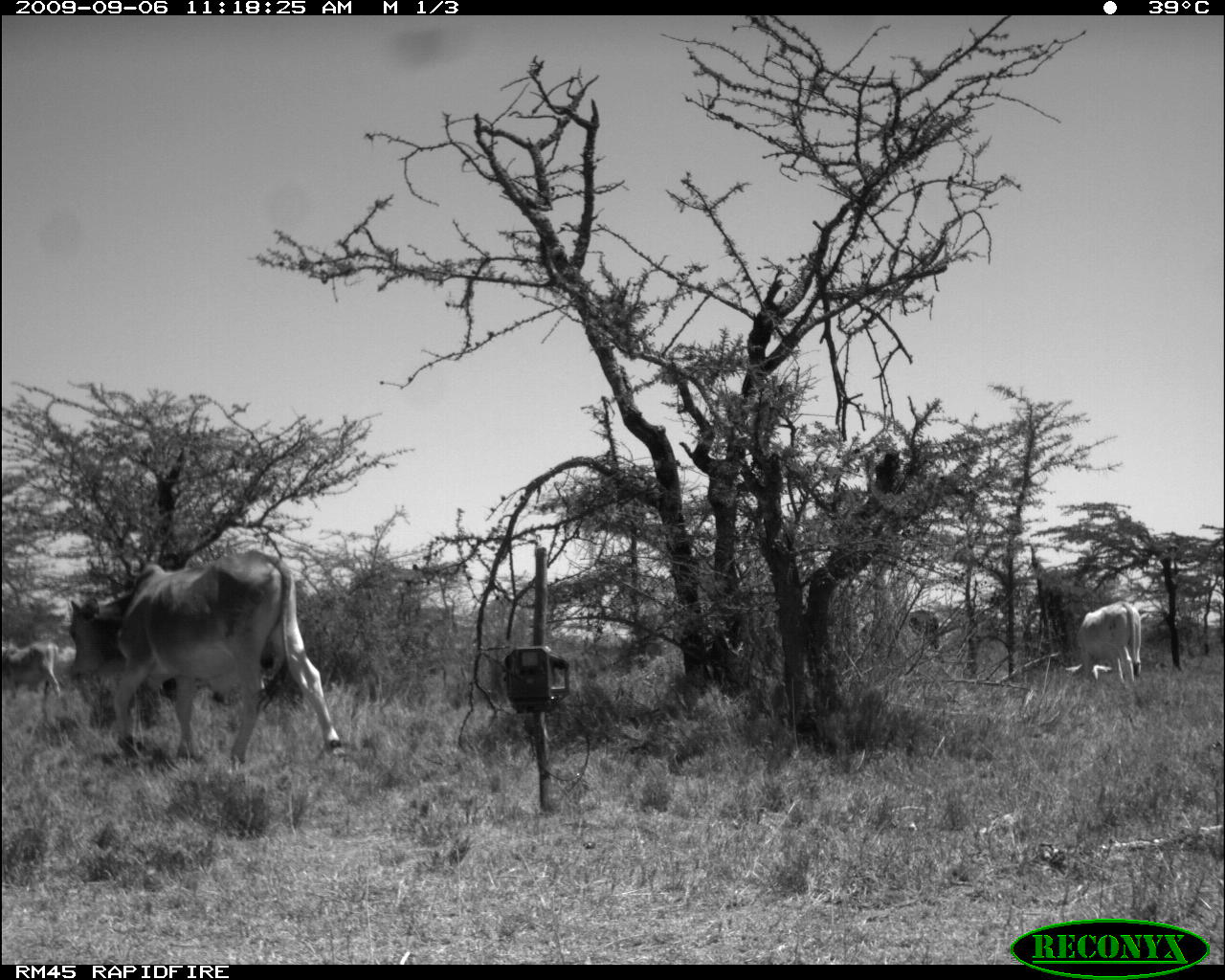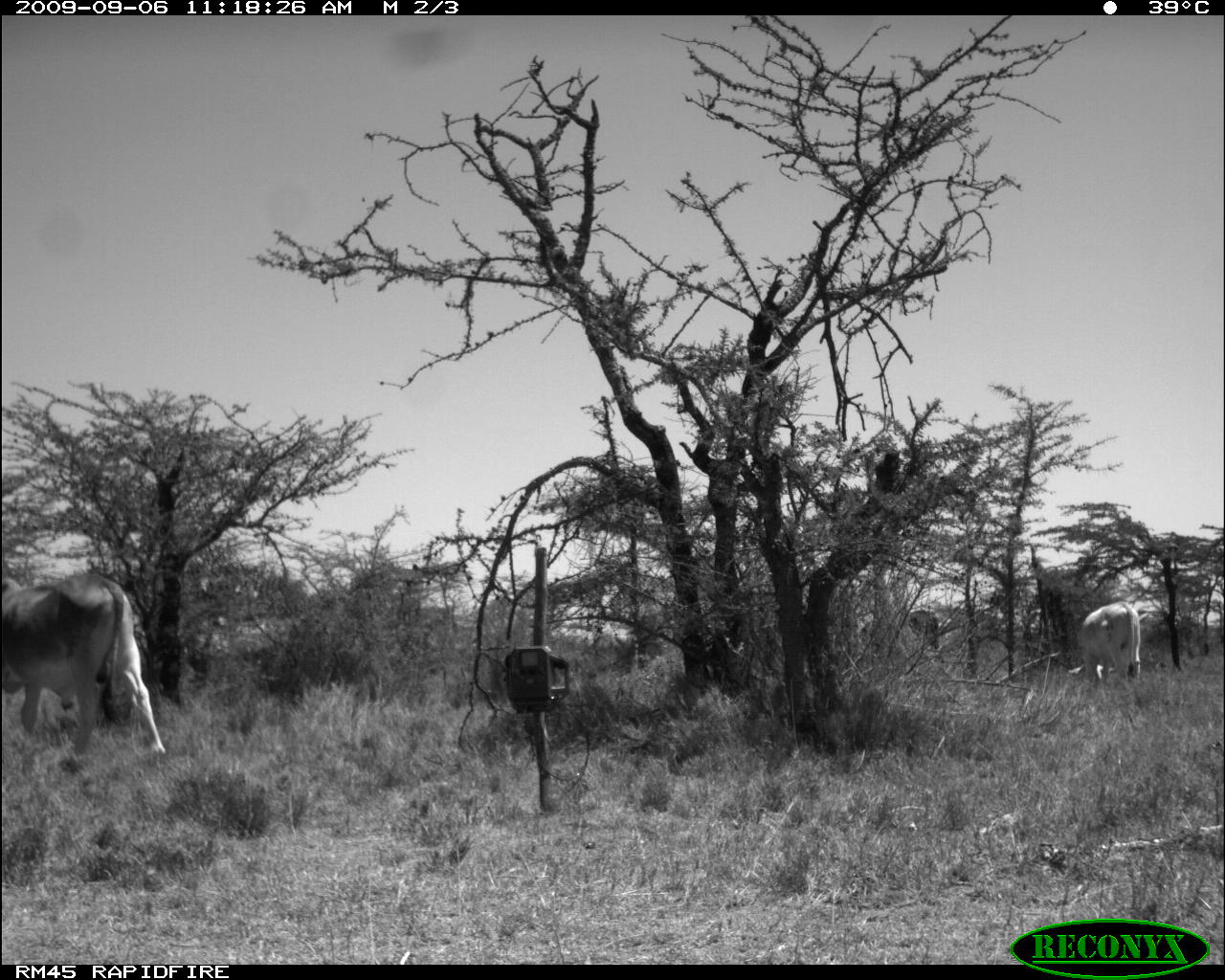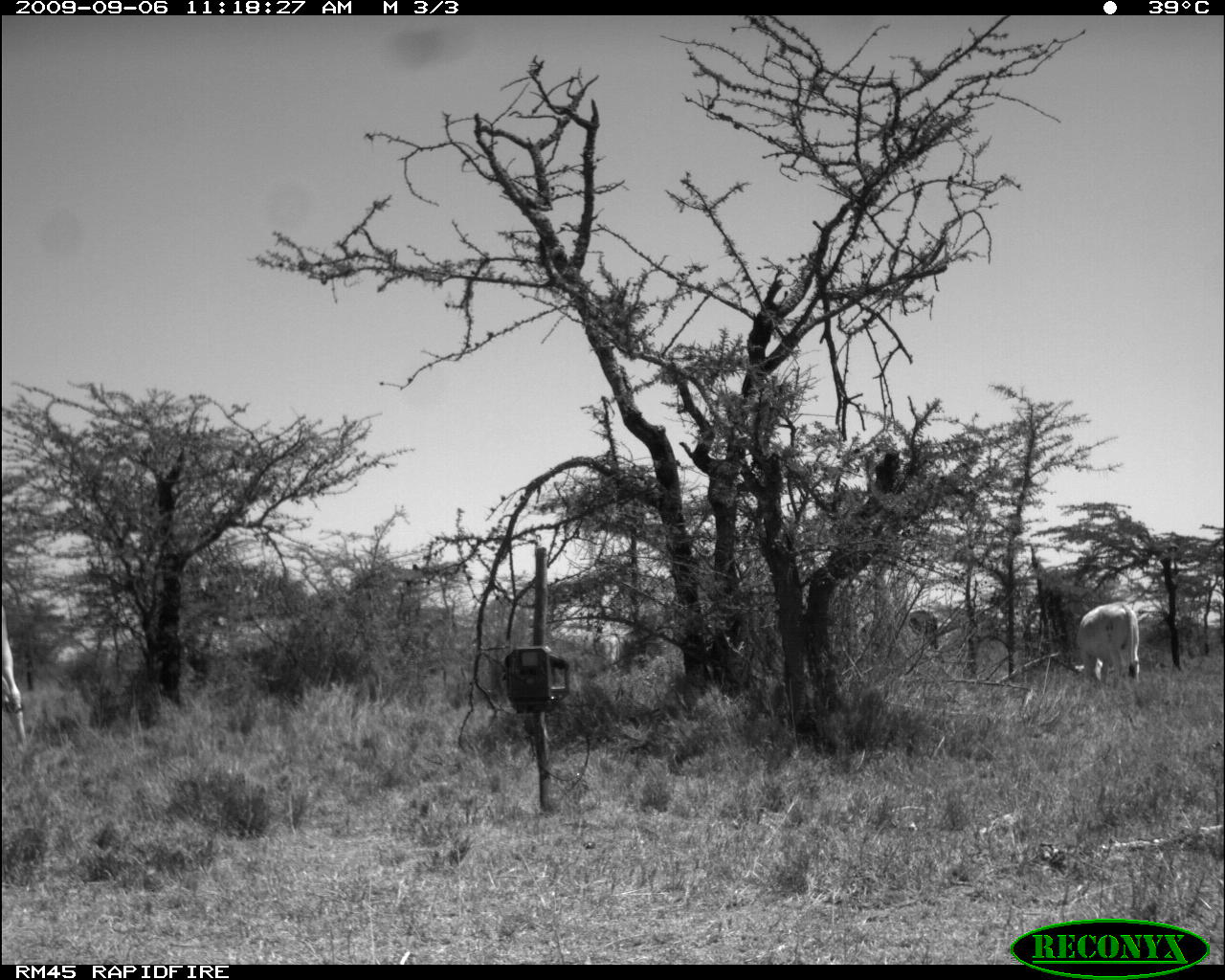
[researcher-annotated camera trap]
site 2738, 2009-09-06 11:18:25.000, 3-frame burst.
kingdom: Animalia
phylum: Chordata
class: Mammalia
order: Artiodactyla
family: Bovidae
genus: Bos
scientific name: Bos taurus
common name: domestic cattle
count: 4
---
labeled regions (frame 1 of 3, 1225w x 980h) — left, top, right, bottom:
bos taurus: 67, 547, 337, 764; 1063, 599, 1142, 684; 854, 606, 946, 660; 0, 638, 60, 700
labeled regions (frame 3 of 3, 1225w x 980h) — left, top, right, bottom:
bos taurus: 857, 607, 948, 679; 1072, 601, 1141, 684; 0, 590, 26, 741; 607, 610, 672, 670